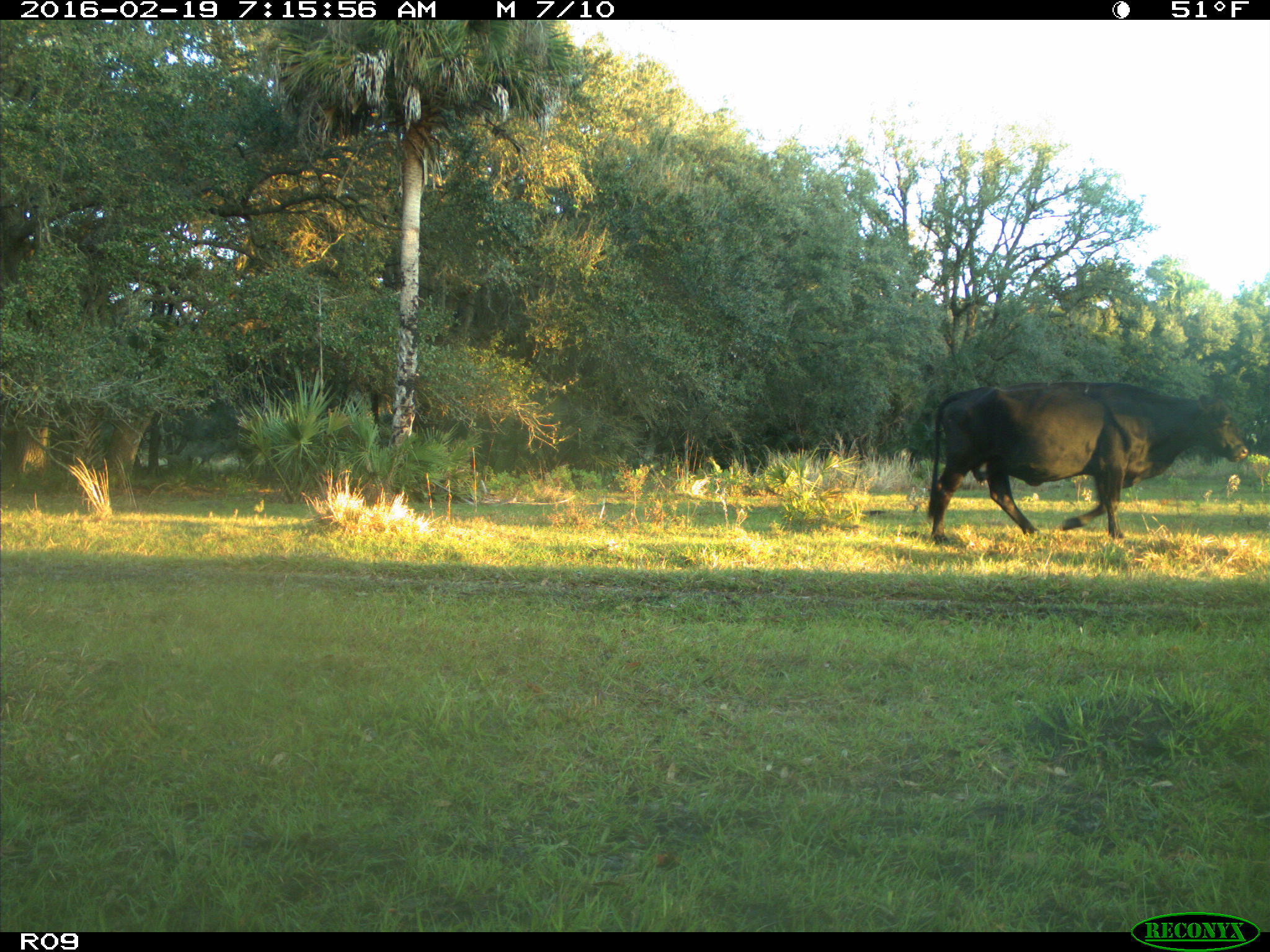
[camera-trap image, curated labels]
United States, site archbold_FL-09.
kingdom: Animalia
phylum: Chordata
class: Mammalia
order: Artiodactyla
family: Bovidae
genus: Bos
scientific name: Bos taurus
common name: domestic cow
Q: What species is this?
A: Bos taurus (domestic cow).